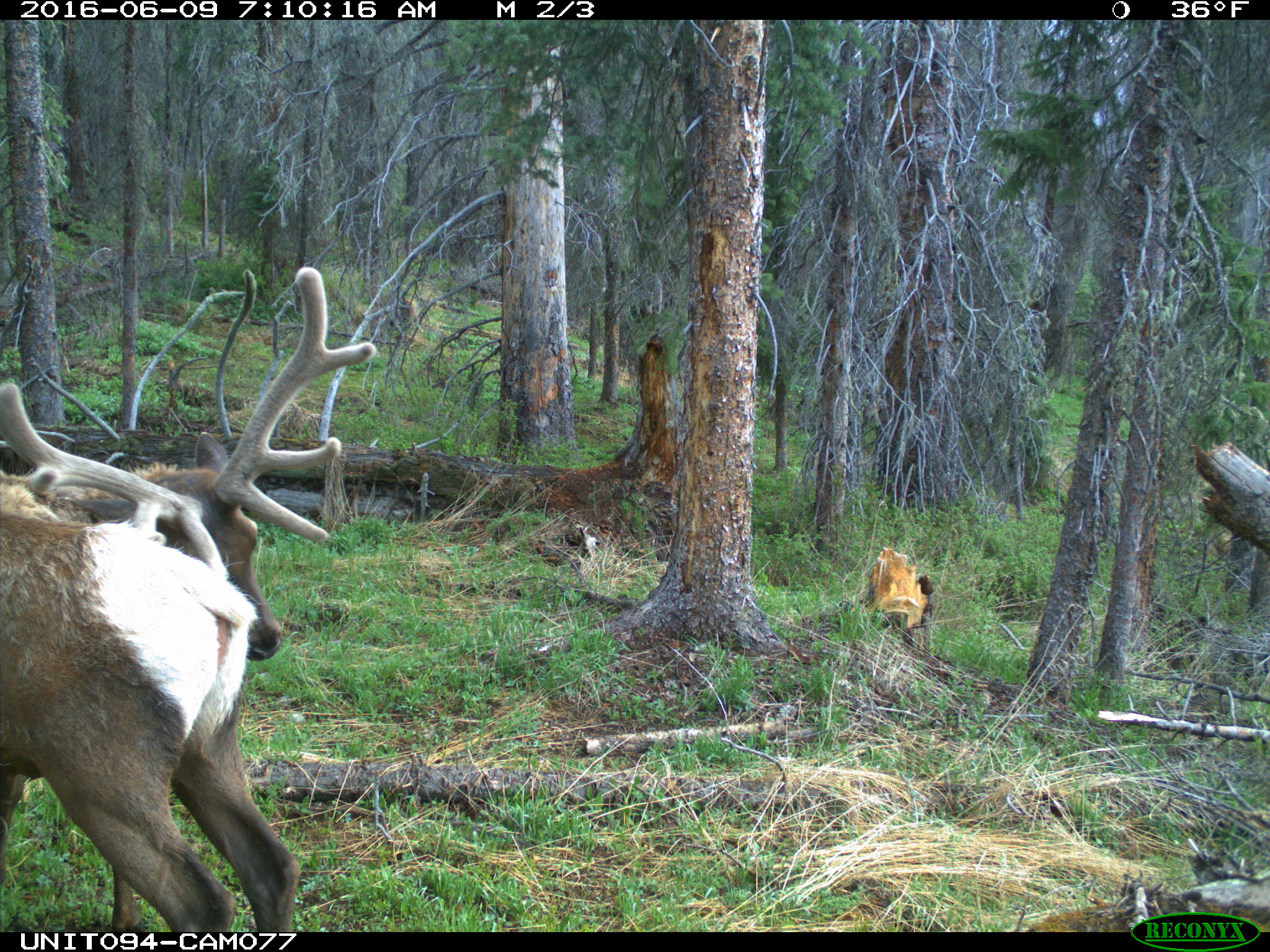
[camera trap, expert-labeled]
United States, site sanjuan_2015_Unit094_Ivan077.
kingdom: Animalia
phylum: Chordata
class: Mammalia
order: Artiodactyla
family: Cervidae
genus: Cervus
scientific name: Cervus elaphus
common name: red deer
Cervus elaphus (red deer).